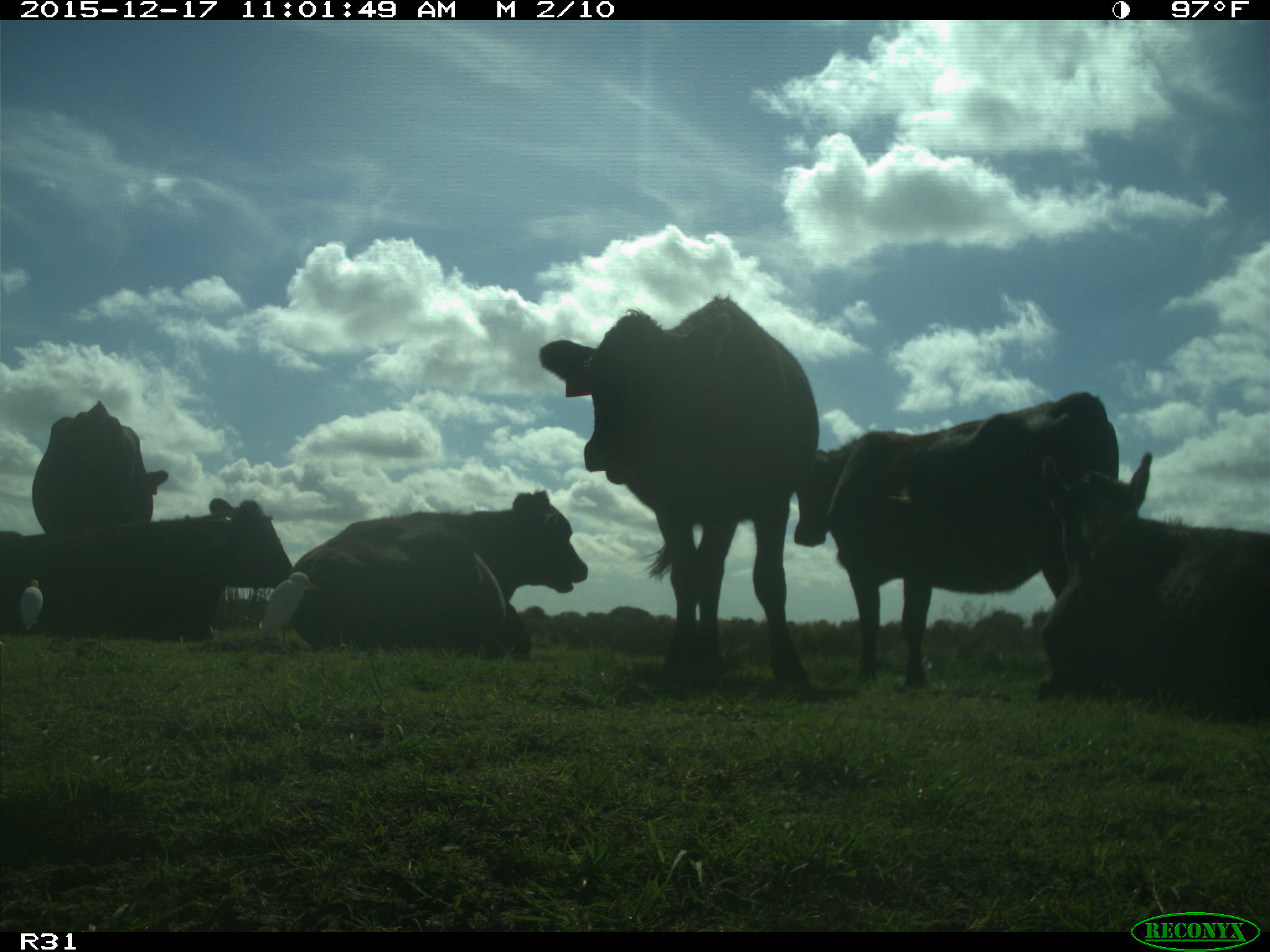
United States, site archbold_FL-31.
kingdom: Animalia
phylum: Chordata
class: Mammalia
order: Artiodactyla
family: Bovidae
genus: Bos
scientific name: Bos taurus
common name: domestic cow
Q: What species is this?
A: Bos taurus (domestic cow).